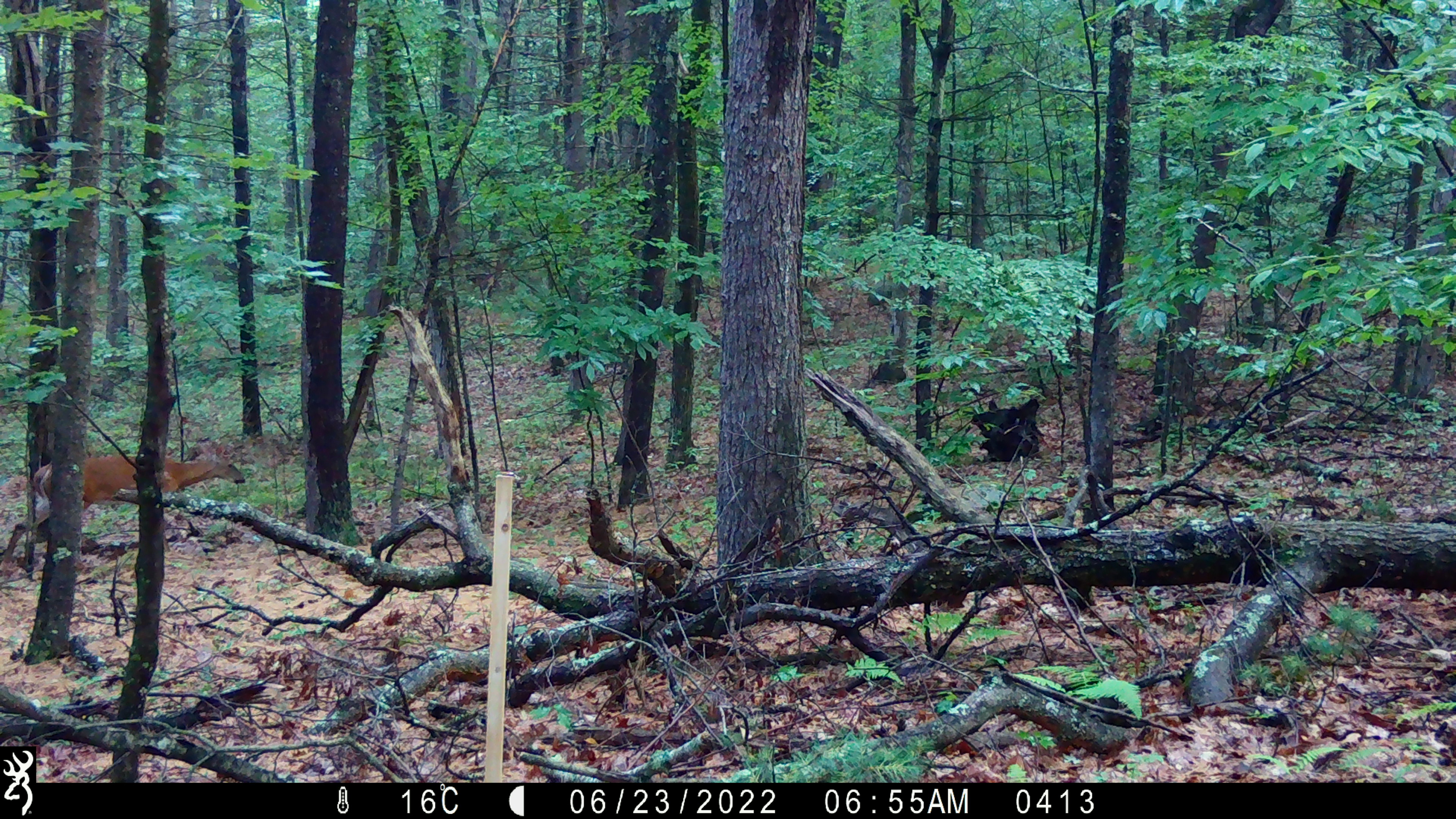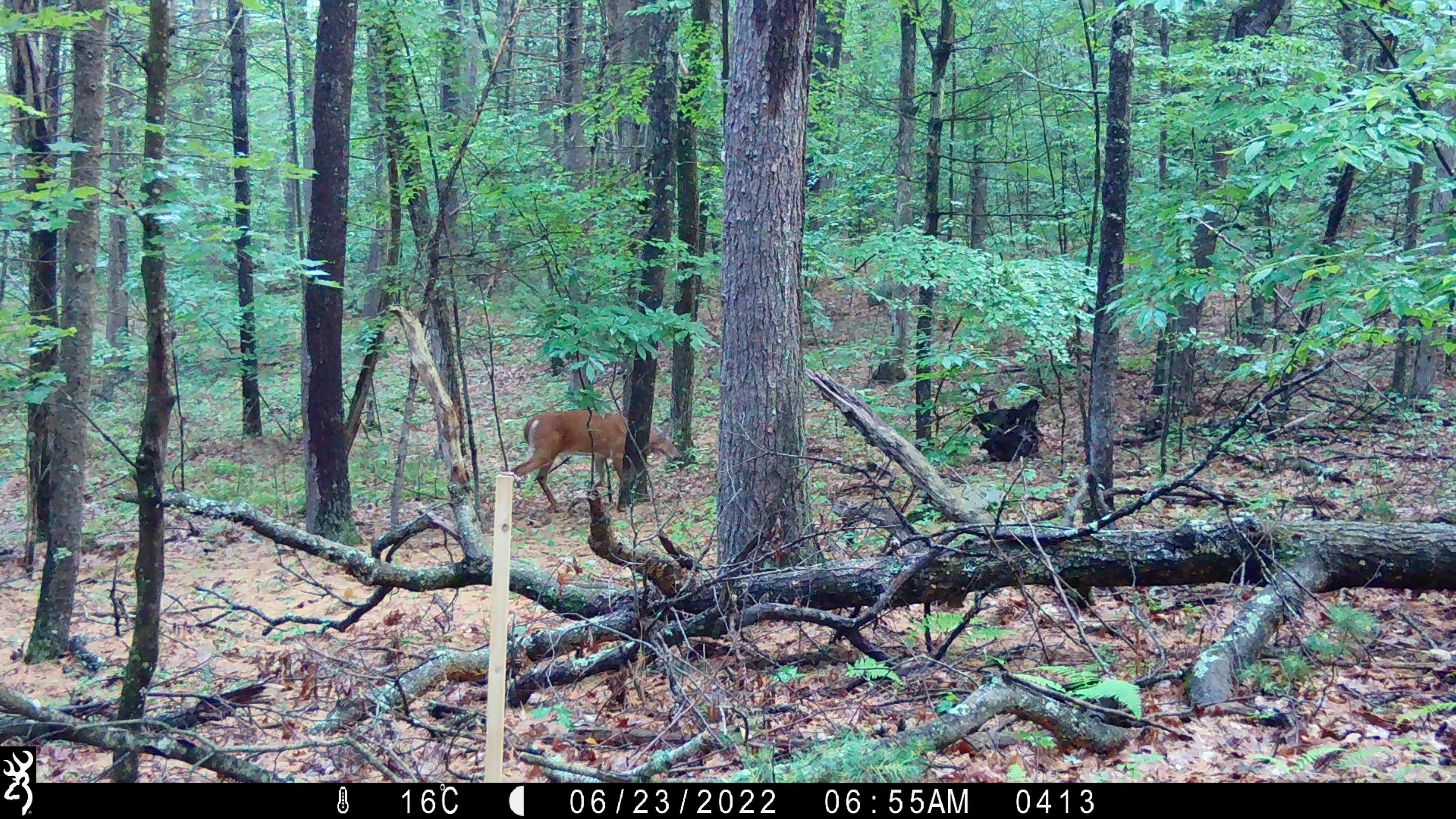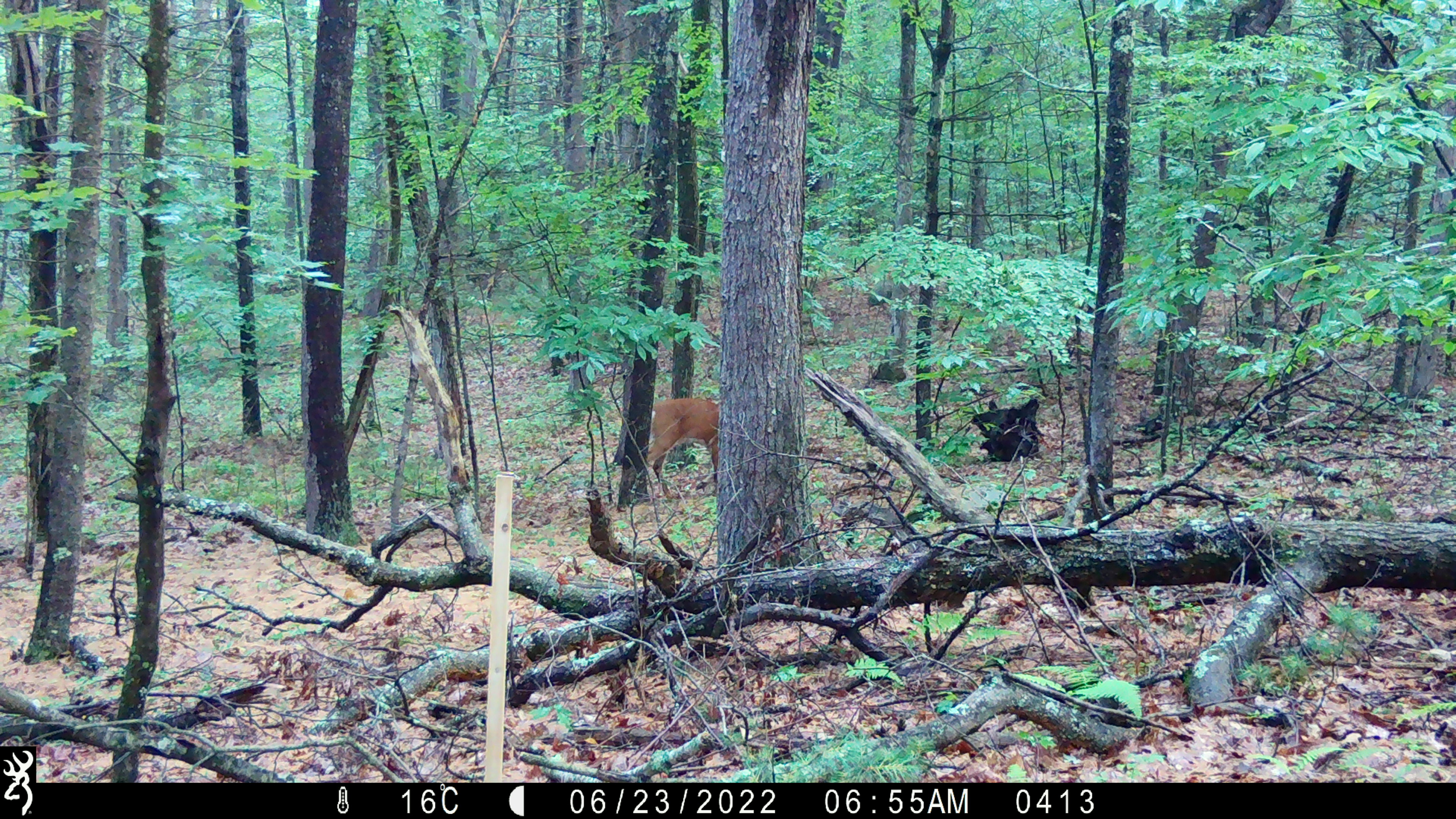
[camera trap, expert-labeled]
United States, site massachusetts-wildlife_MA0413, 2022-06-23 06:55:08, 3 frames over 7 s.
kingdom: Animalia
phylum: Chordata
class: Mammalia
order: Artiodactyla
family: Cervidae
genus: Odocoileus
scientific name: Odocoileus virginianus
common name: white-tailed deer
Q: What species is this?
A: White-tailed deer (Odocoileus virginianus).